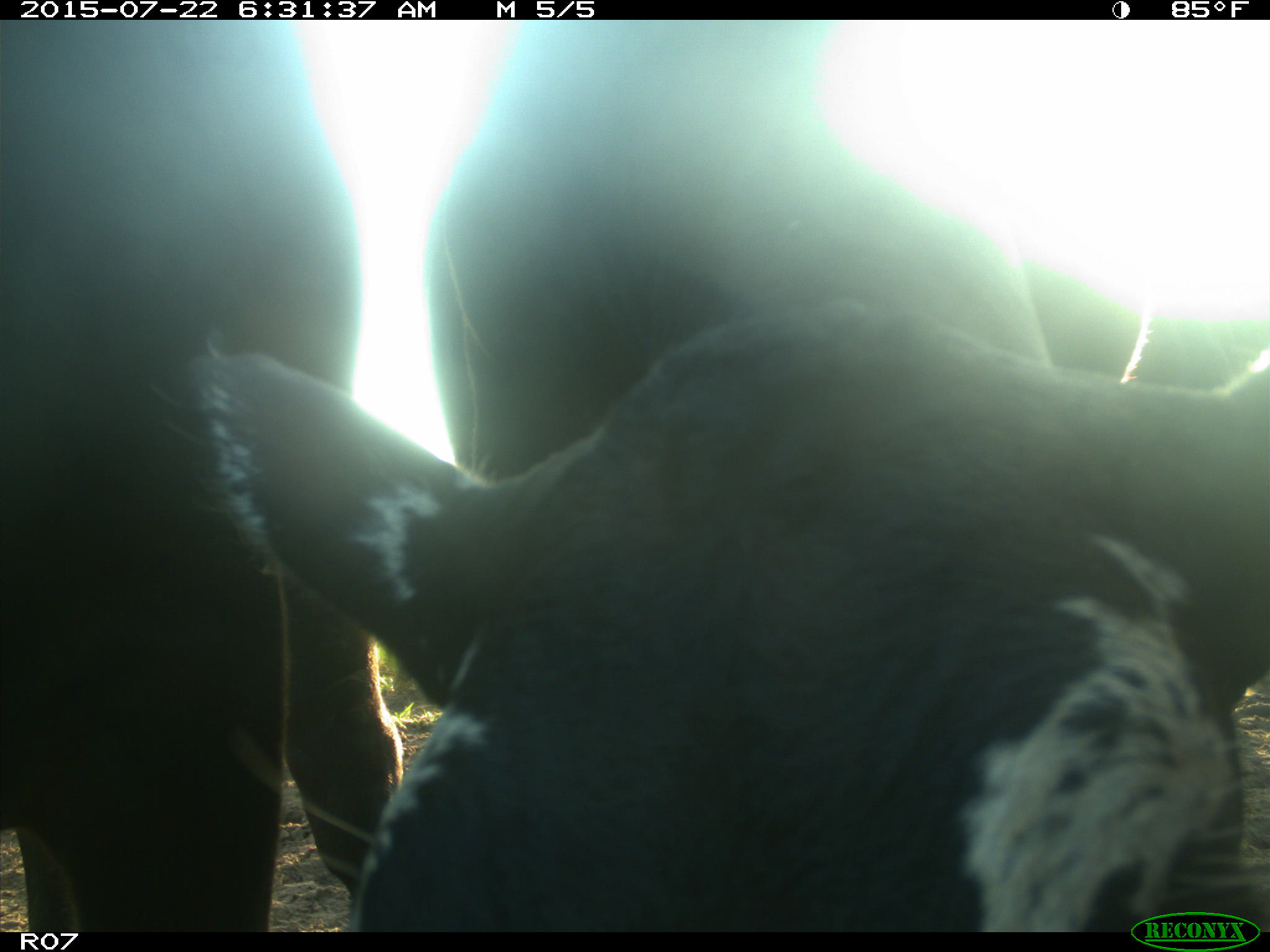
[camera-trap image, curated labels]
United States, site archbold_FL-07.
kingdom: Animalia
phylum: Chordata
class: Mammalia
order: Artiodactyla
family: Bovidae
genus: Bos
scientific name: Bos taurus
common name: domestic cow